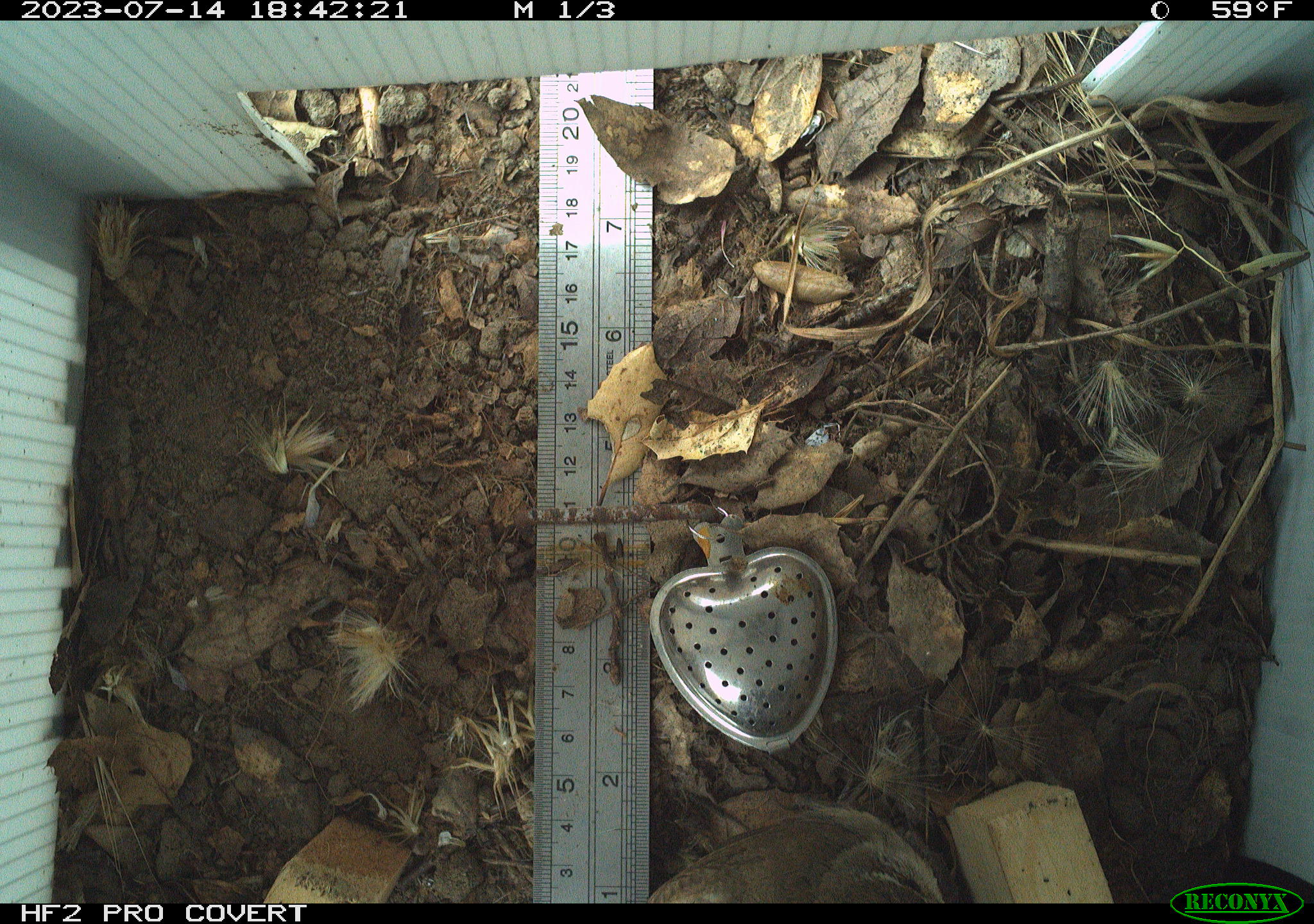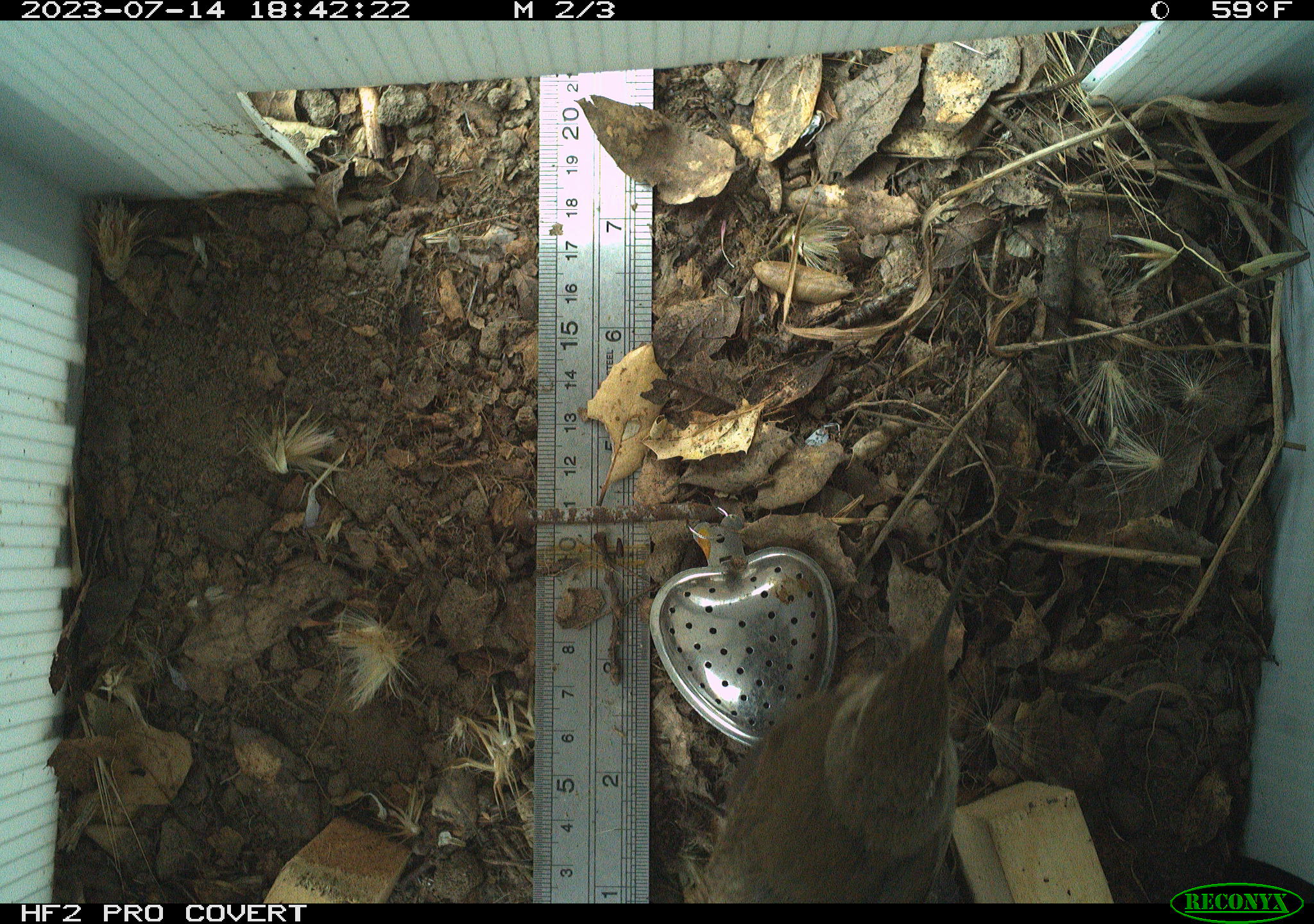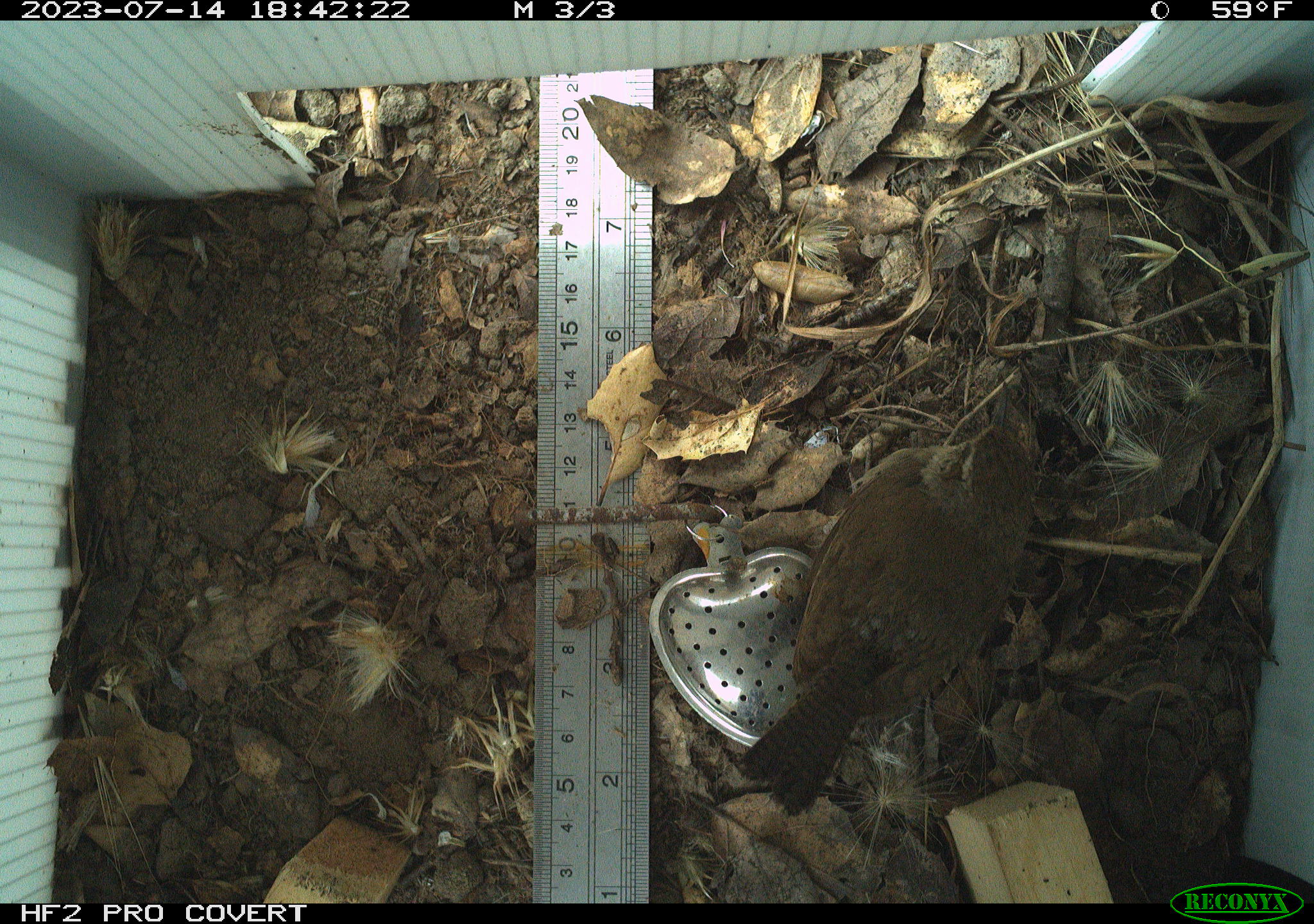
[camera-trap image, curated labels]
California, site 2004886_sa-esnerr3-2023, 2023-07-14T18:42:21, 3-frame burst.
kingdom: Animalia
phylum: Chordata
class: Aves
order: Passeriformes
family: Troglodytidae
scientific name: Troglodytidae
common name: wren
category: troglodytidae family